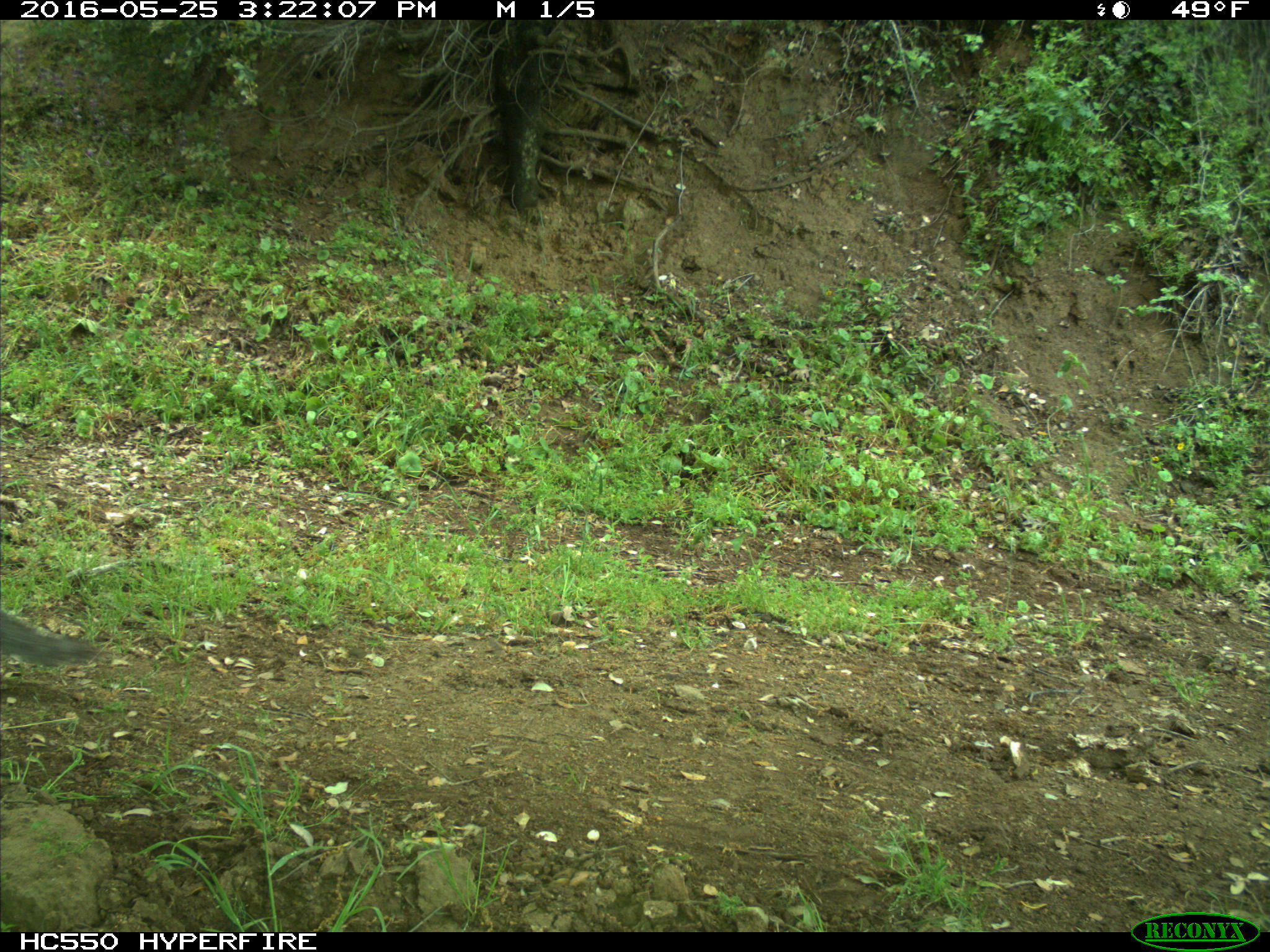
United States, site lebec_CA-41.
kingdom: Animalia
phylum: Chordata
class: Mammalia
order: Rodentia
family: Sciuridae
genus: Sciurus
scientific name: Sciurus carolinensis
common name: eastern gray squirrel